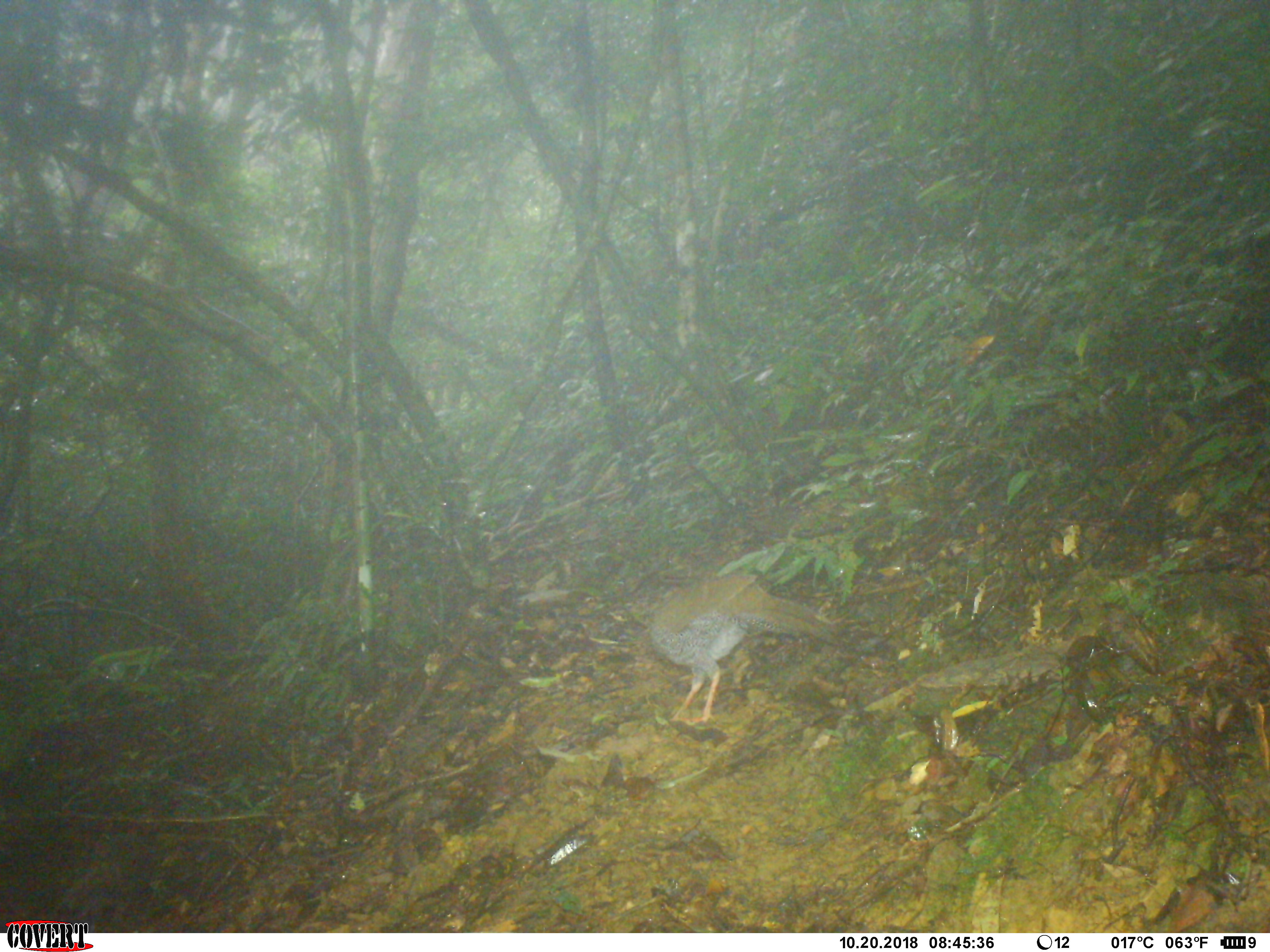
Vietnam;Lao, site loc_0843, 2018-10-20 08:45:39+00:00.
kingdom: Animalia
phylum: Chordata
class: Aves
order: Galliformes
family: Phasianidae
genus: Lophura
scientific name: Lophura nycthemera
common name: silver pheasant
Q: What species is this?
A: Silver pheasant (Lophura nycthemera).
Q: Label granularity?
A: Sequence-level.